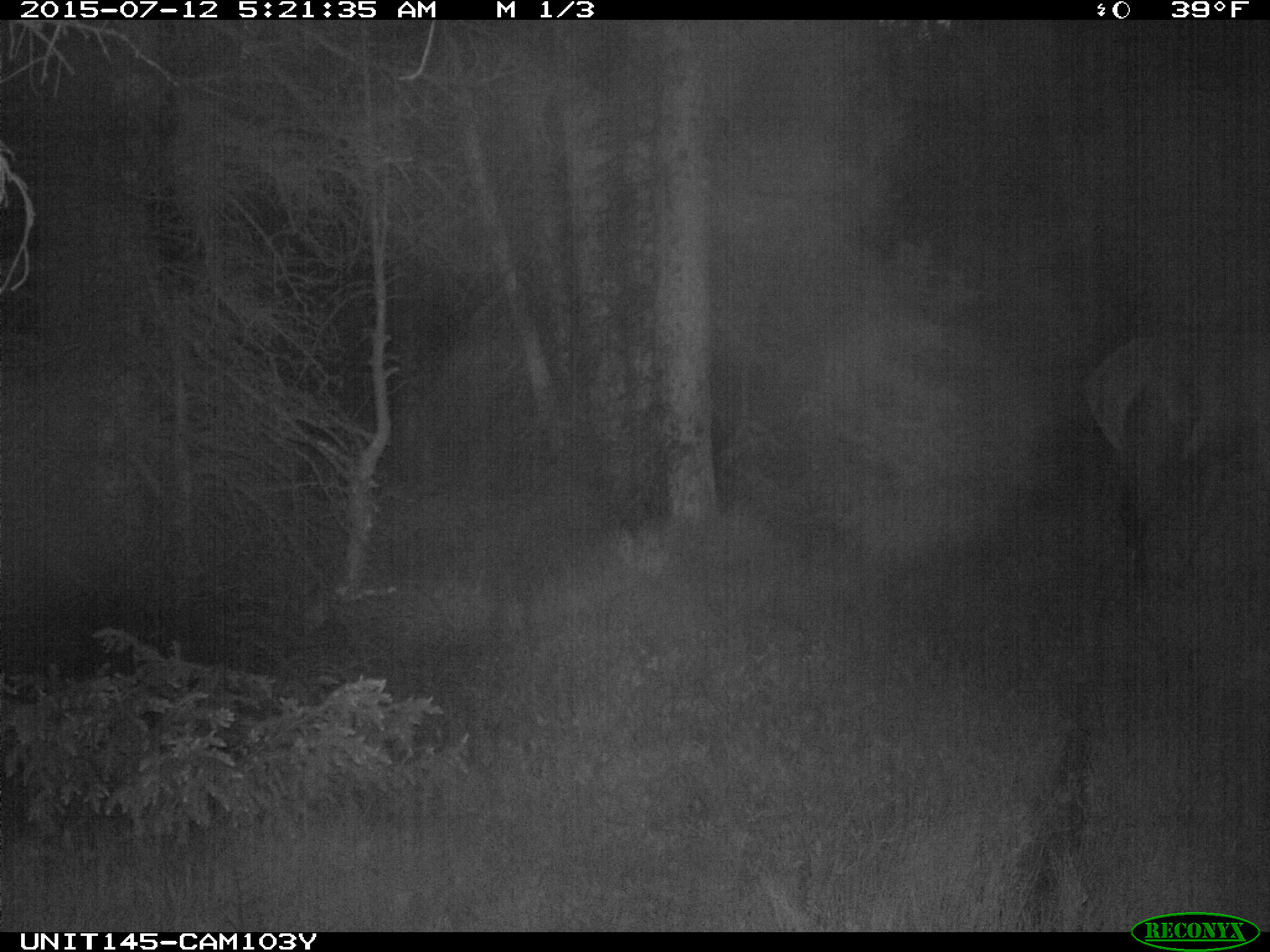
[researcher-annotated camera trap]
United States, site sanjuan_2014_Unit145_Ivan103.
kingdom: Animalia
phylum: Chordata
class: Mammalia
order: Artiodactyla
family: Cervidae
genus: Cervus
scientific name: Cervus elaphus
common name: red deer